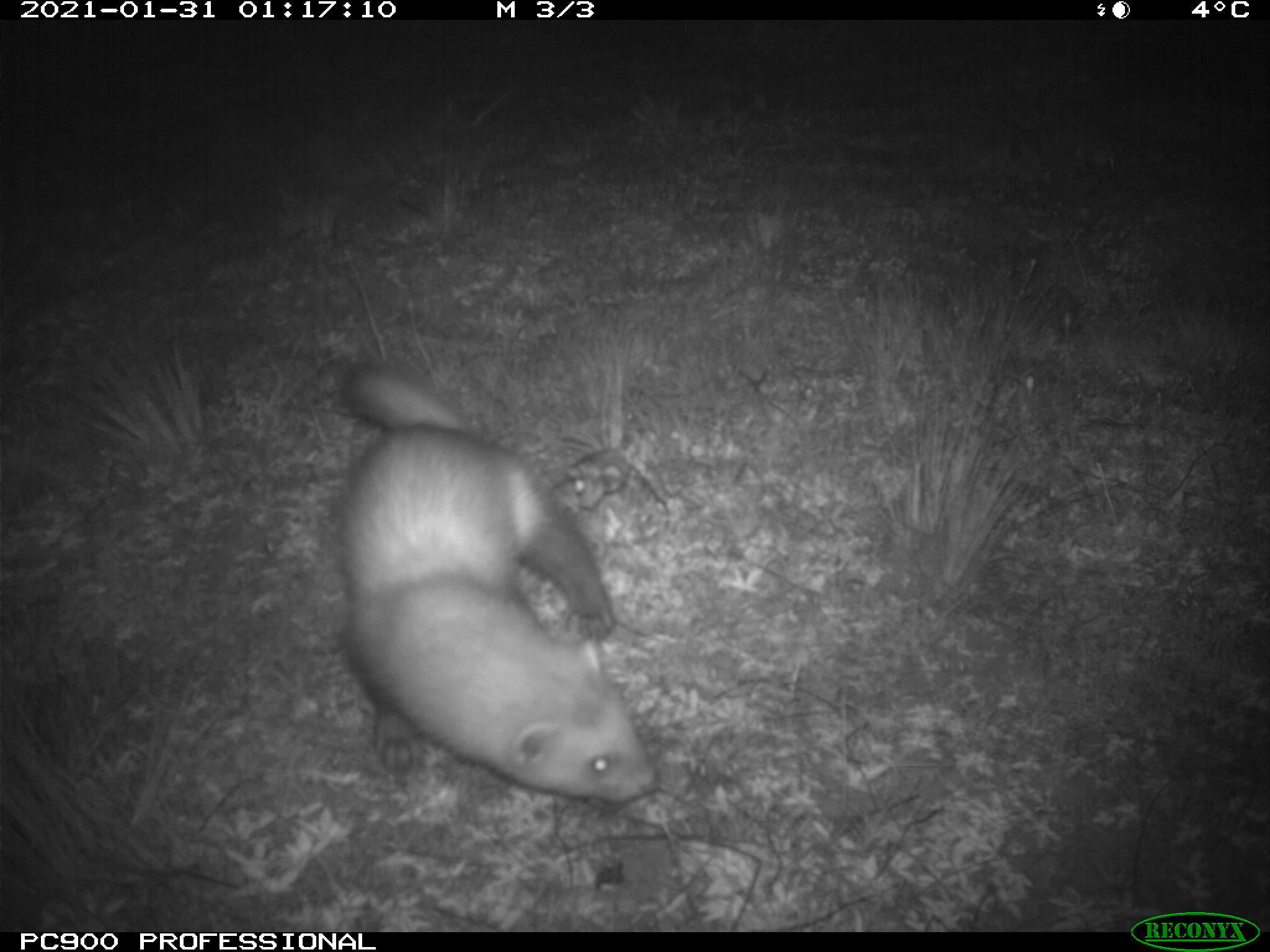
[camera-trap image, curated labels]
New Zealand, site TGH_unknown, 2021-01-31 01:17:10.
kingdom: Animalia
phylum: Chordata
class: Mammalia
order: Carnivora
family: Mustelidae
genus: Mustela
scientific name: Mustela furo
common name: ferret